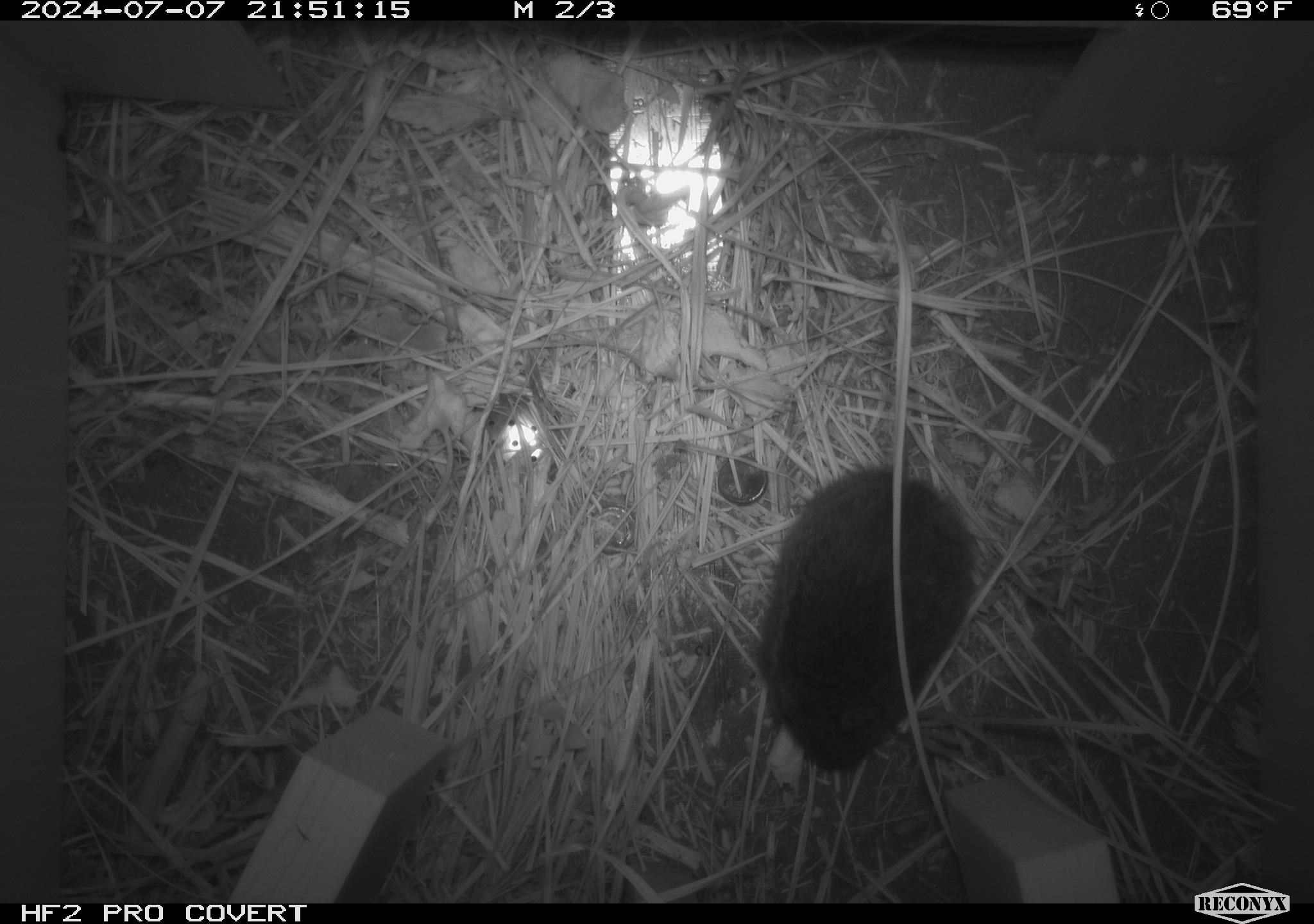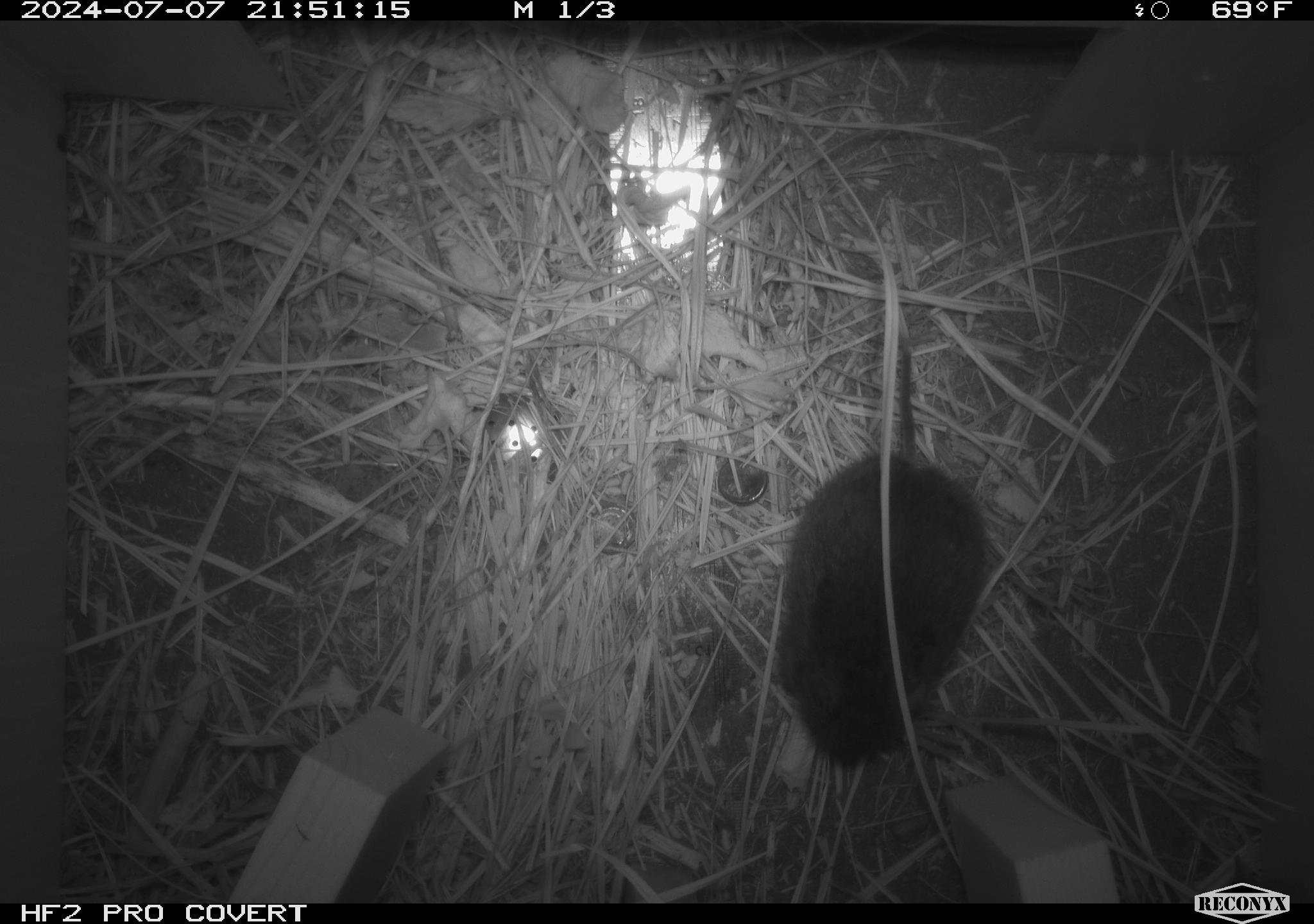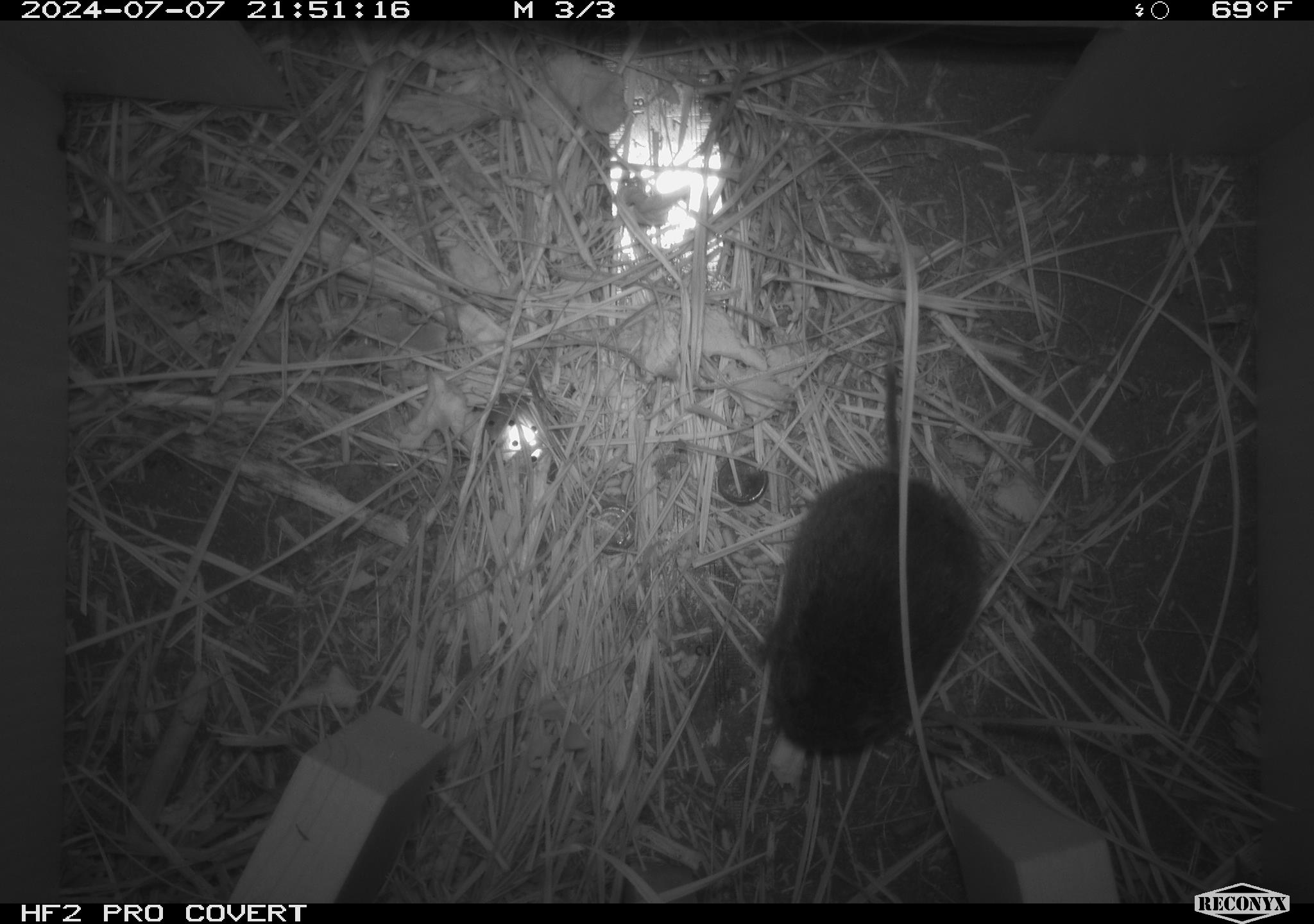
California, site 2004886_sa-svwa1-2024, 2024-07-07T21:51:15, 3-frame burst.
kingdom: Animalia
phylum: Chordata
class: Mammalia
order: Rodentia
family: Cricetidae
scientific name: Arvicolinae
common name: voles, lemmings, and muskrats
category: arvicolinae subfamily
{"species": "arvicolinae subfamily (voles, lemmings, and muskrats) (Arvicolinae)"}